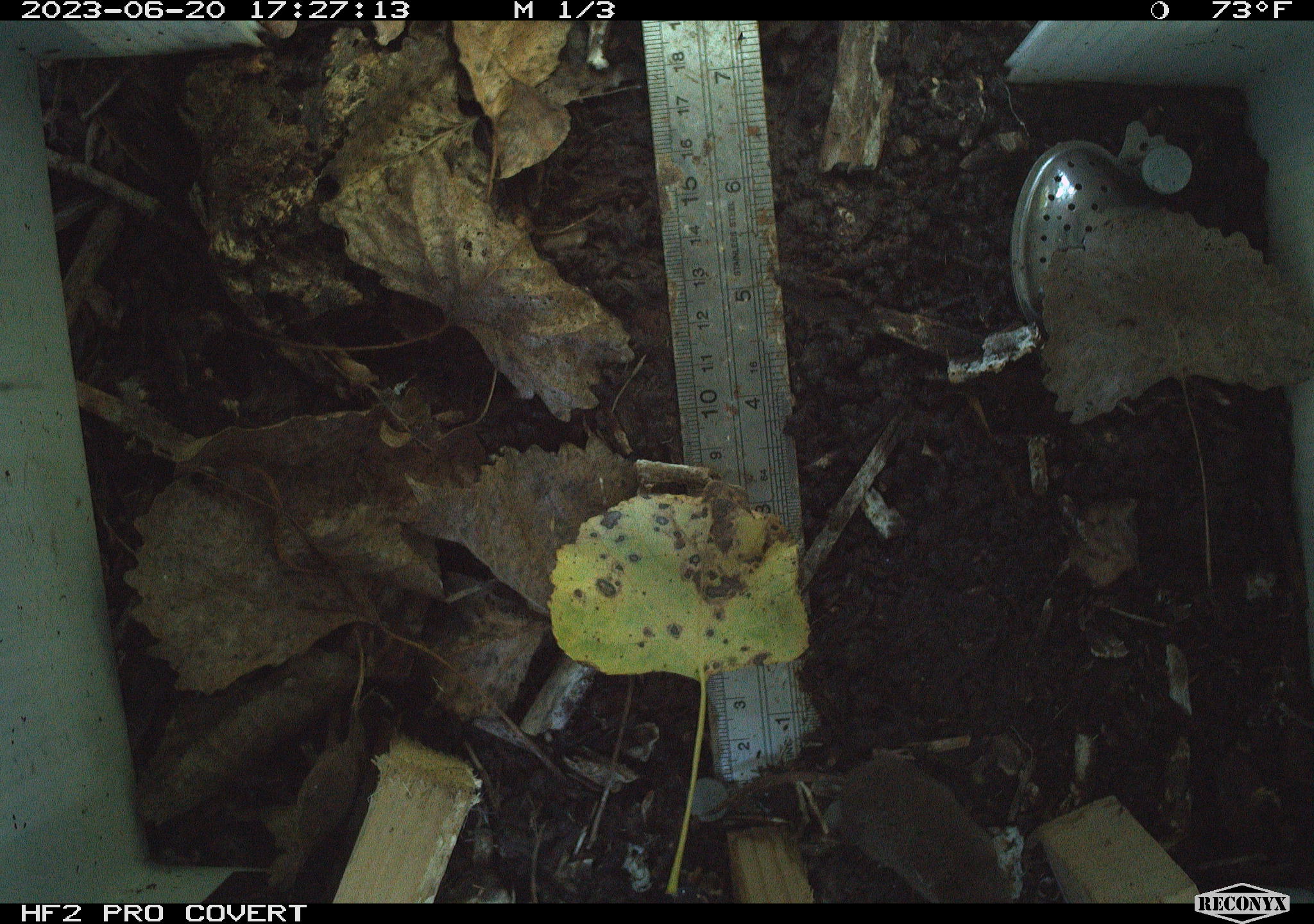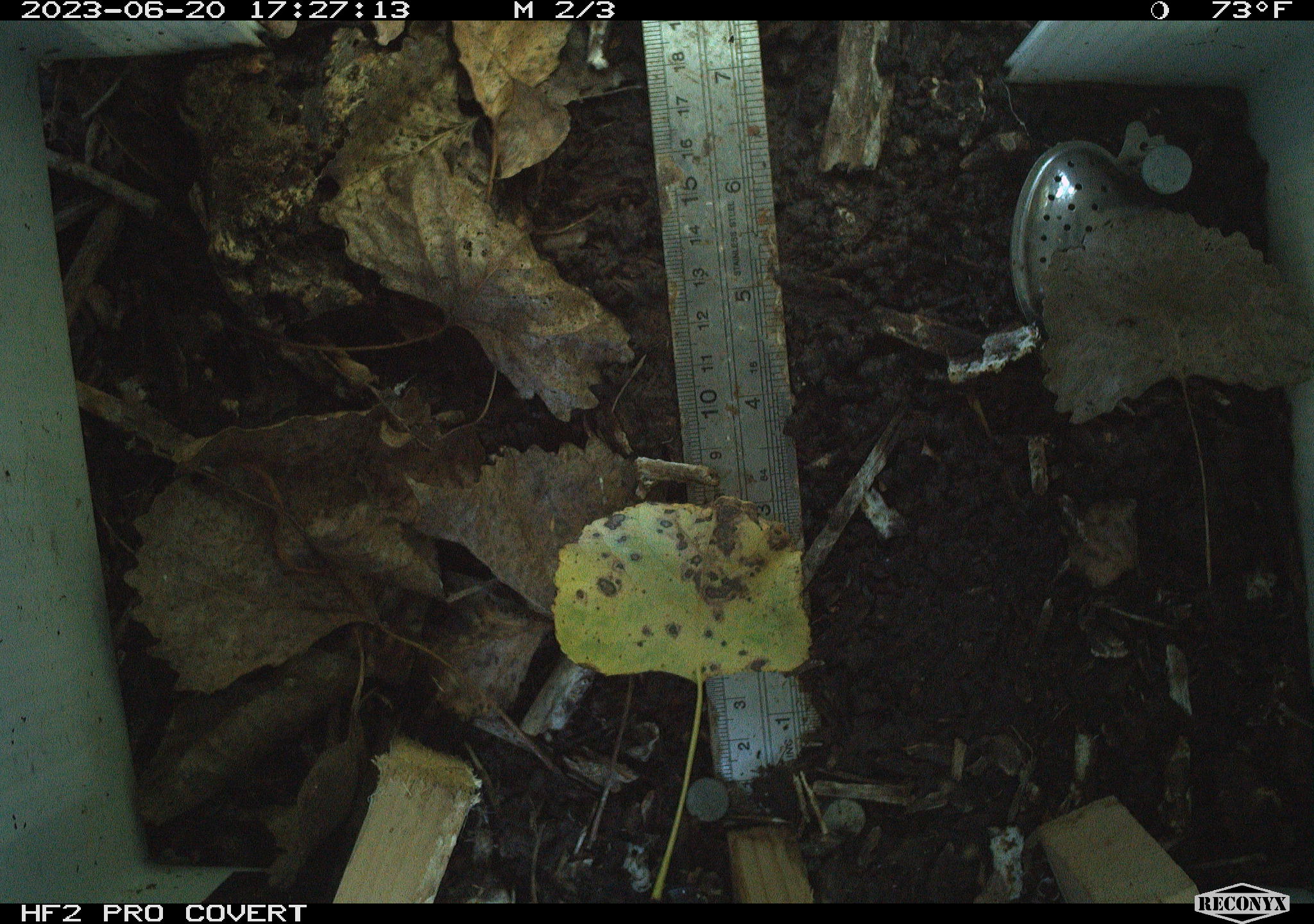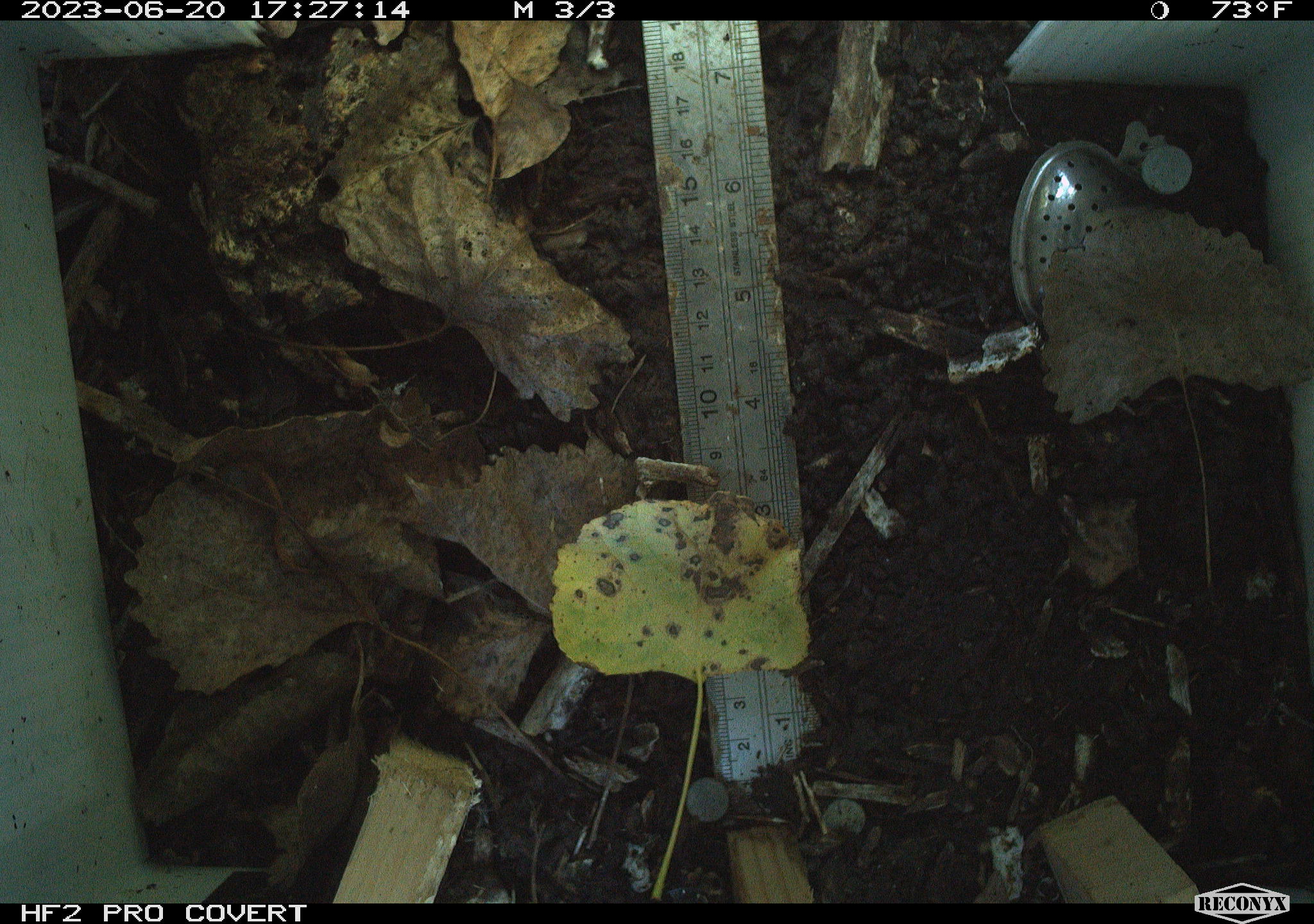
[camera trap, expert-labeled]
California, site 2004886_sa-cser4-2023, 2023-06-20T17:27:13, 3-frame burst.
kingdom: Animalia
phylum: Chordata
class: Mammalia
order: Eulipotyphla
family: Soricidae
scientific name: Soricidae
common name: shrews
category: soricidae family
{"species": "soricidae family (shrews) (Soricidae)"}